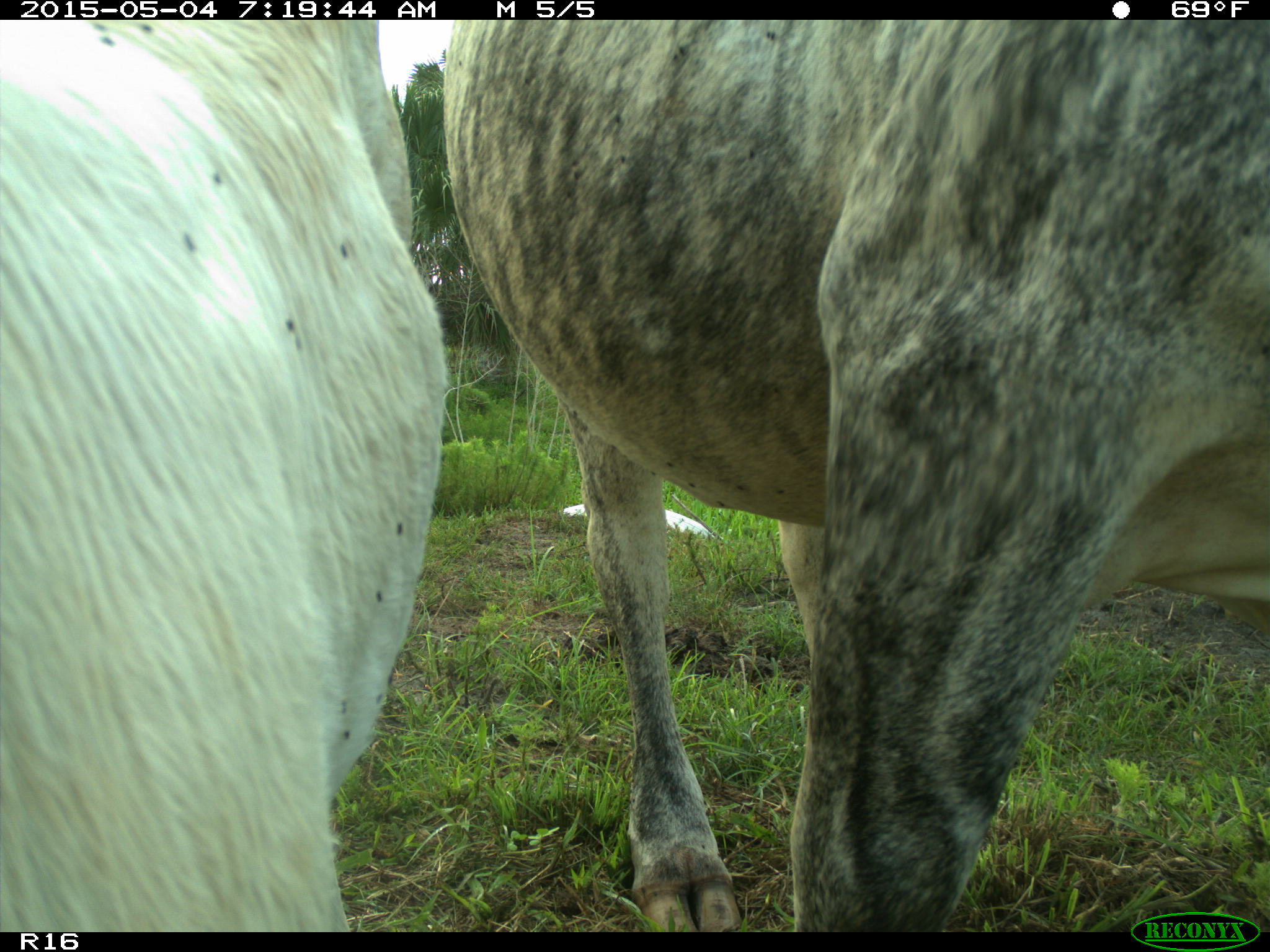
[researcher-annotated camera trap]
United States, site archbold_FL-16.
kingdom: Animalia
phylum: Chordata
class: Mammalia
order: Artiodactyla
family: Bovidae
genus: Bos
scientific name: Bos taurus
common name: domestic cow